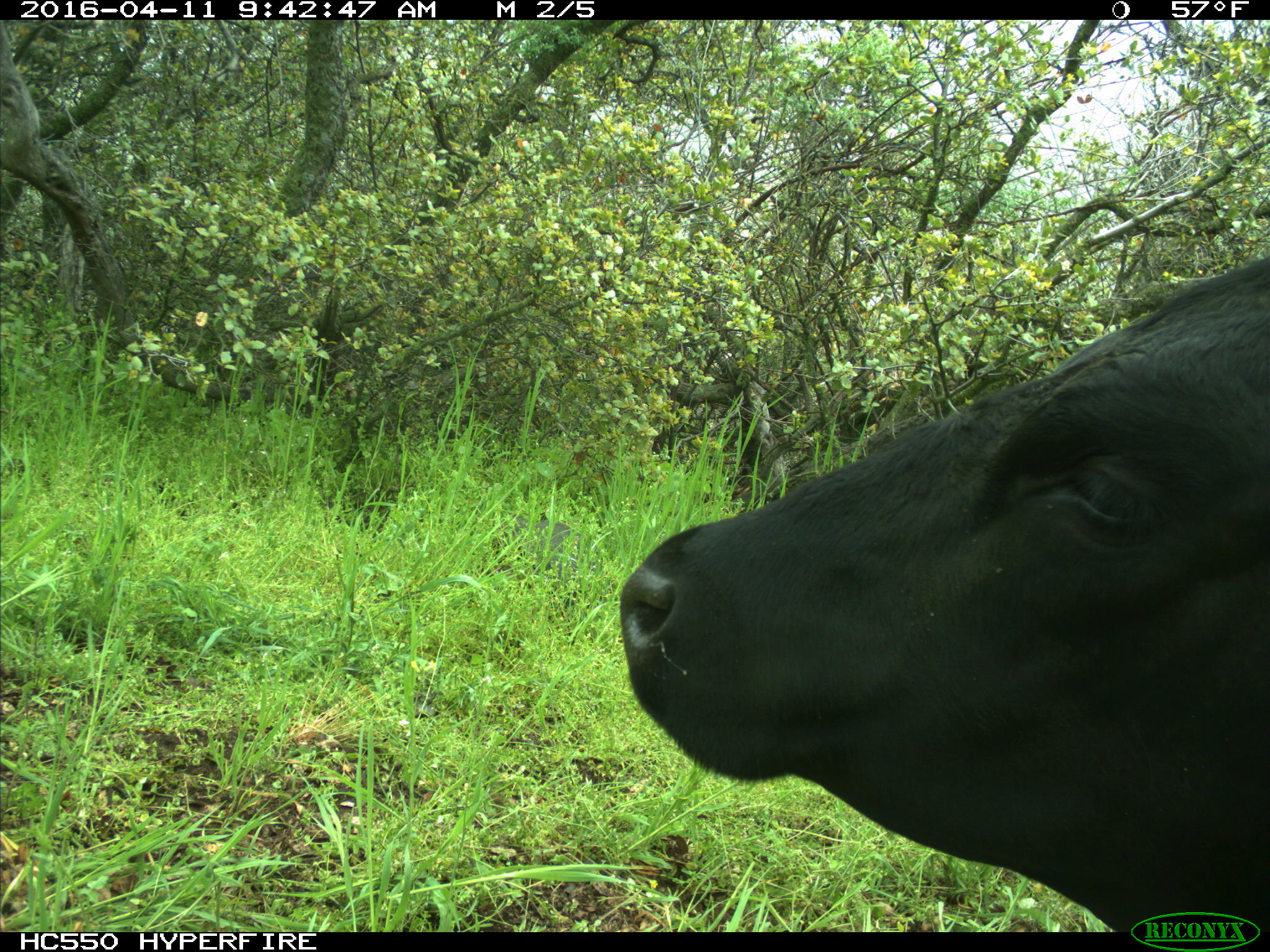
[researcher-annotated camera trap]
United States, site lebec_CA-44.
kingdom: Animalia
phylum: Chordata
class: Mammalia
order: Artiodactyla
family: Bovidae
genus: Bos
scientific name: Bos taurus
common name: domestic cow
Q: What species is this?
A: Bos taurus (domestic cow).